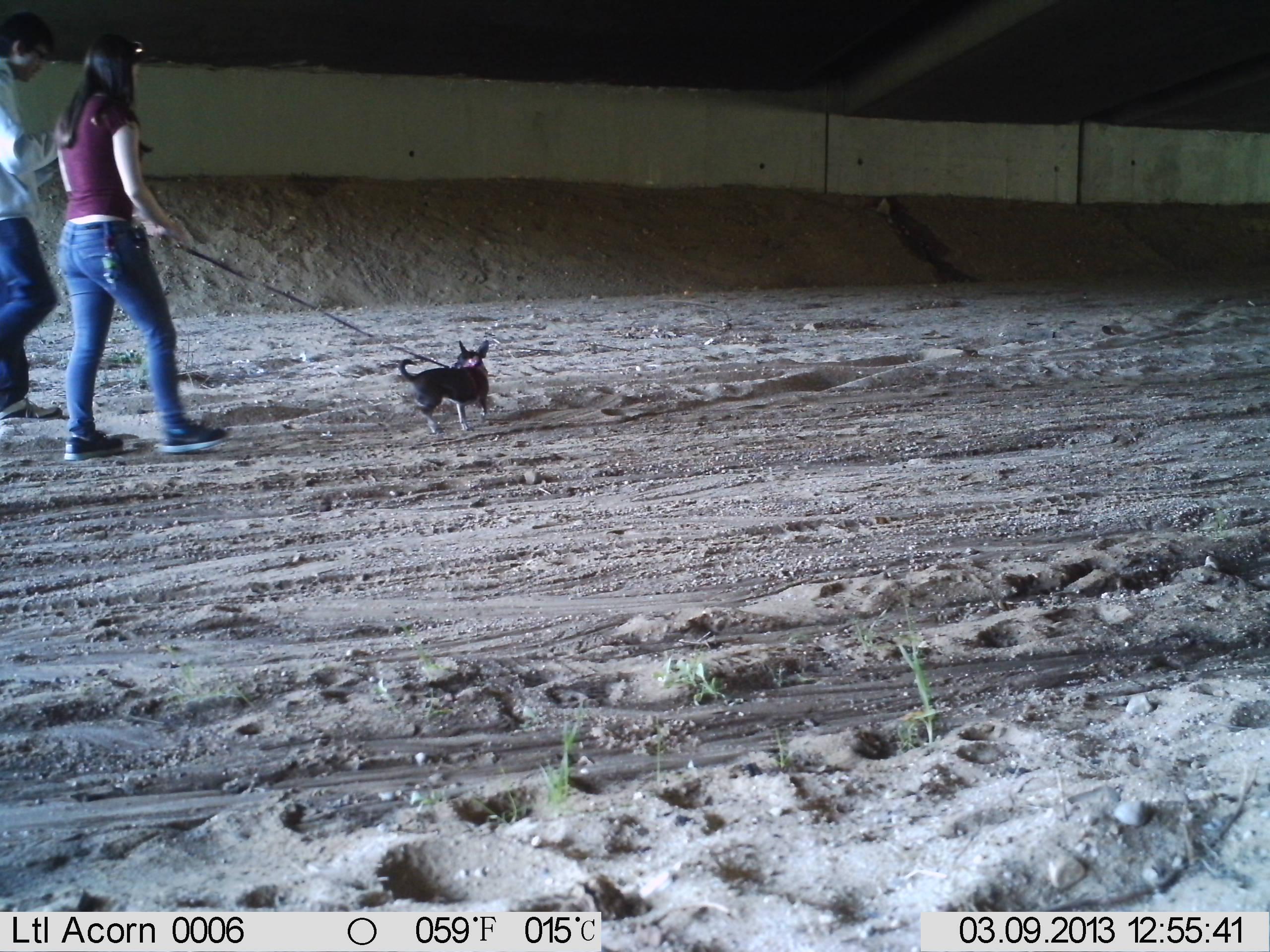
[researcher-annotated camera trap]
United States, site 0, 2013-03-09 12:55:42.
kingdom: Animalia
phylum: Chordata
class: Mammalia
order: Carnivora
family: Canidae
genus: Canis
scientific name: Canis familiaris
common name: domestic dog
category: dog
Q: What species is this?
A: Dog (domestic dog) (Canis familiaris).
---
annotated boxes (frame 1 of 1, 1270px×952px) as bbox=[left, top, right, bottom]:
dog: bbox=[394, 340, 502, 438]